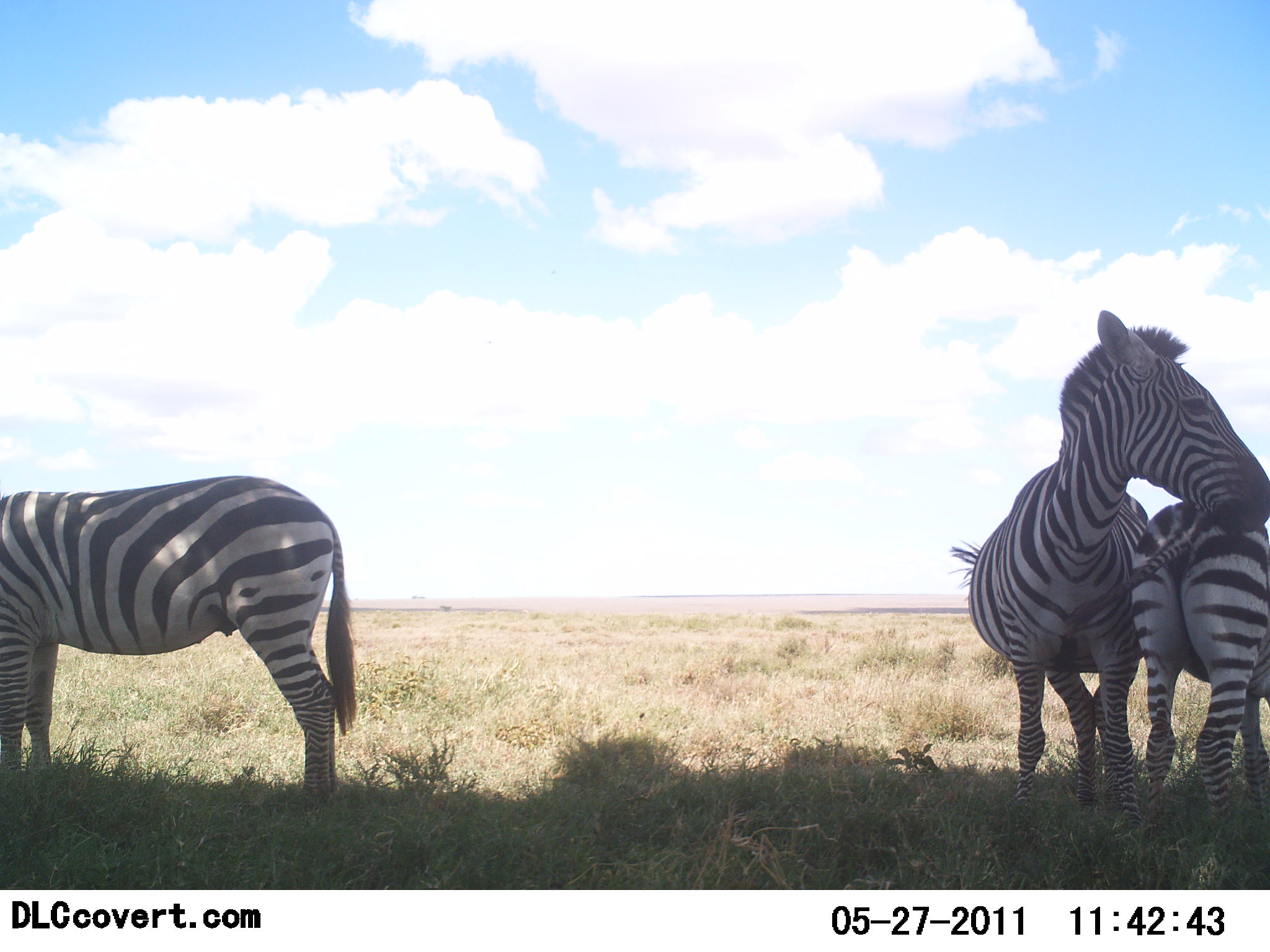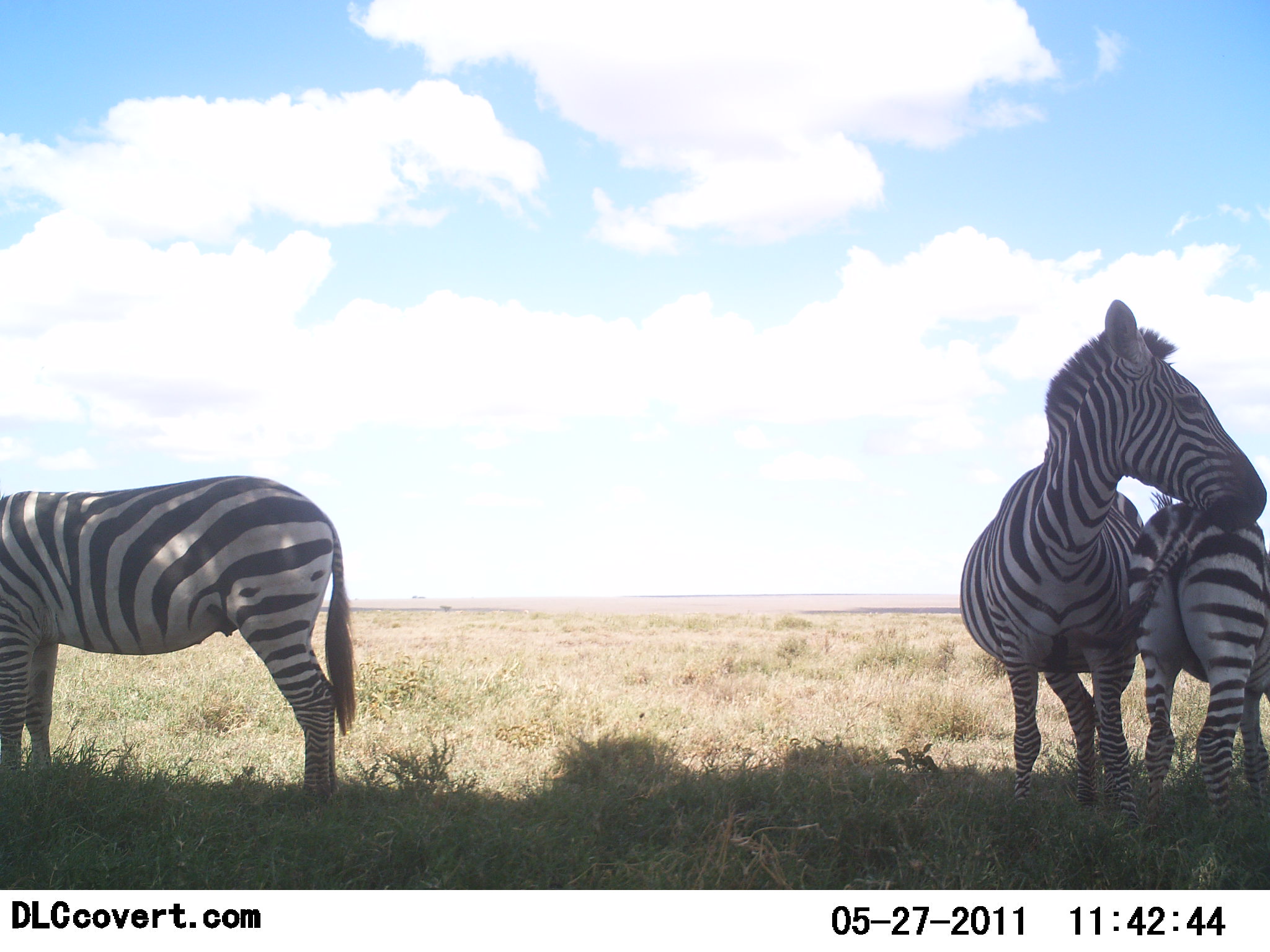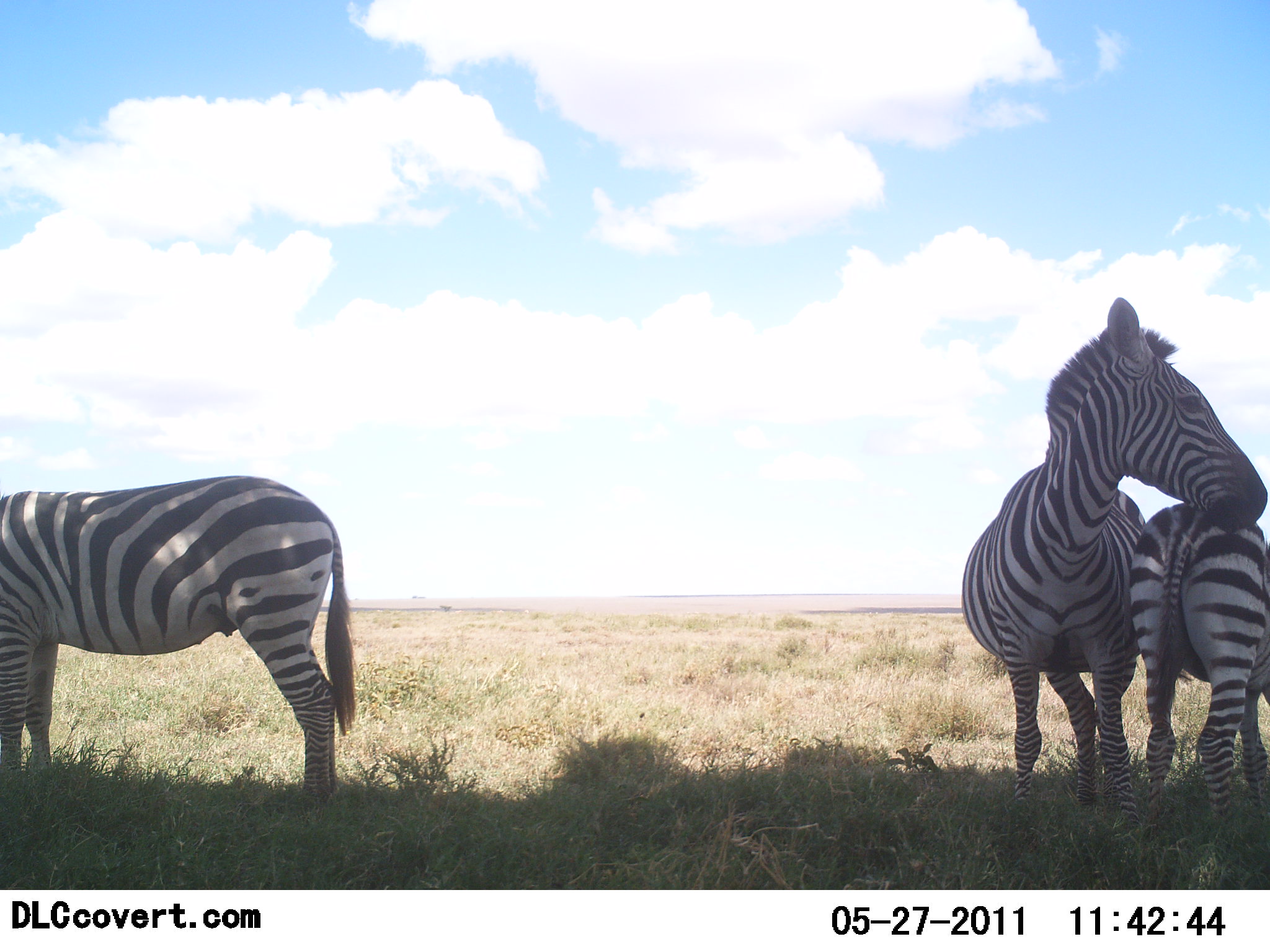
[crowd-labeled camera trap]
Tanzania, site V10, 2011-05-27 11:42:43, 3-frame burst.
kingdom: Animalia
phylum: Chordata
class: Mammalia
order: Perissodactyla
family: Equidae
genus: Equus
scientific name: Equus quagga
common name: plains zebra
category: zebra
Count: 3.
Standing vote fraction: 92%.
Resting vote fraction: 8%.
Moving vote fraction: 0%.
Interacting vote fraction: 50%.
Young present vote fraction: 0%.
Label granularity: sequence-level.